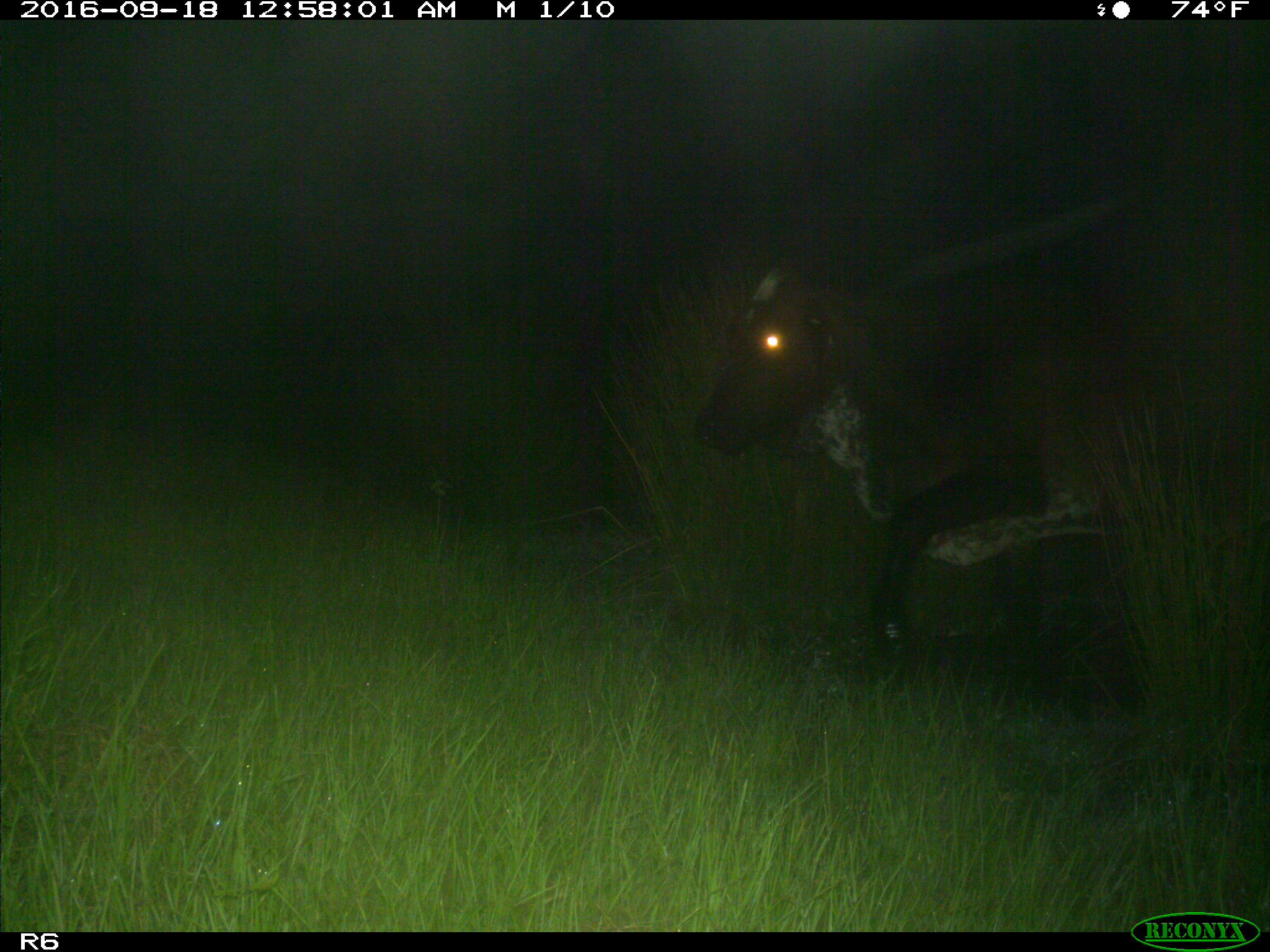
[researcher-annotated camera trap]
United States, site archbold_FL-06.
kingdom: Animalia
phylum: Chordata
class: Mammalia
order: Artiodactyla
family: Bovidae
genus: Bos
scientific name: Bos taurus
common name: domestic cow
Bos taurus (domestic cow).